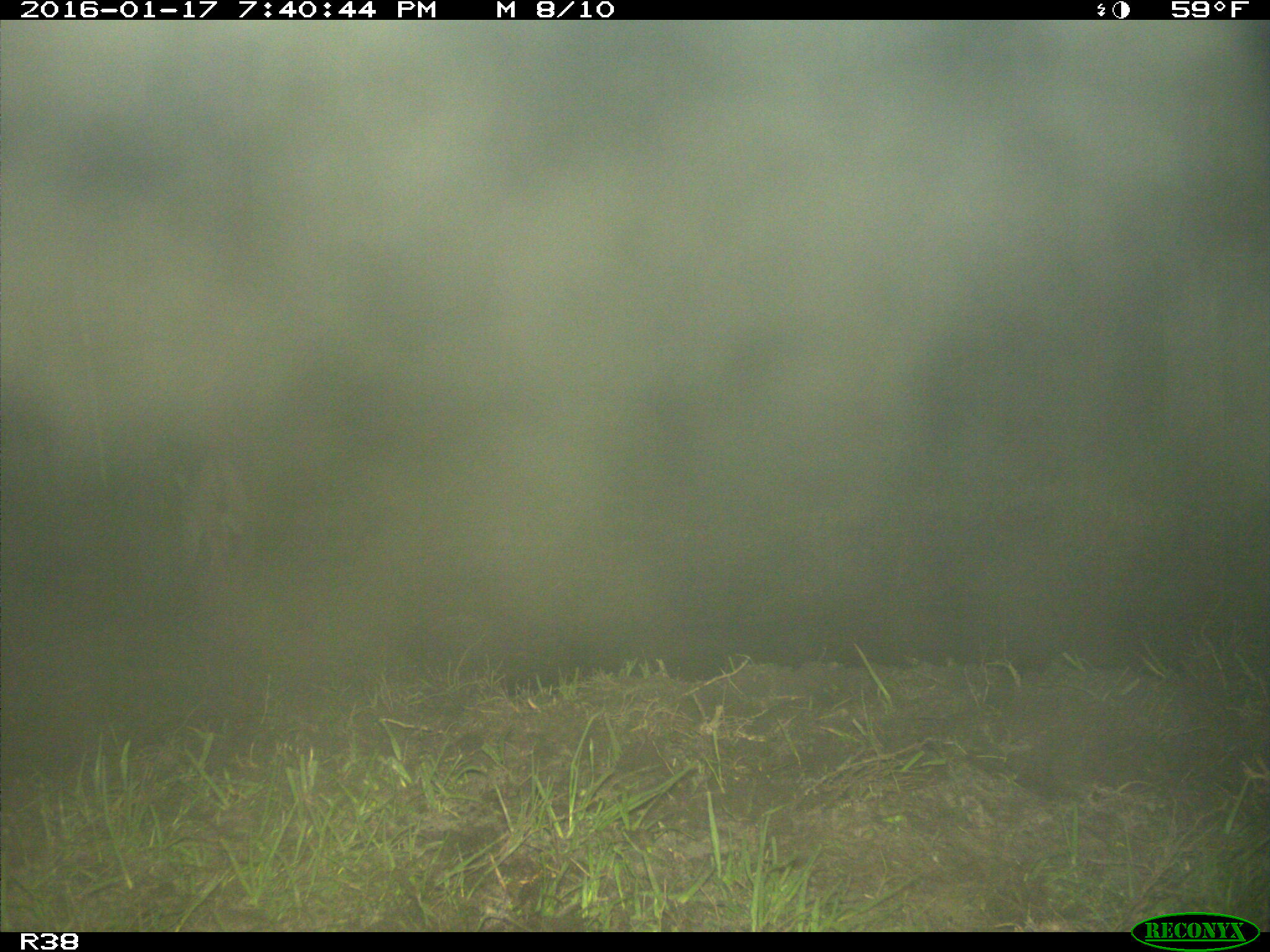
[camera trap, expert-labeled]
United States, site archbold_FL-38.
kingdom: Animalia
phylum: Chordata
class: Mammalia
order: Carnivora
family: Felidae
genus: Lynx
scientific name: Lynx rufus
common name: bobcat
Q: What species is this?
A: Lynx rufus (bobcat).